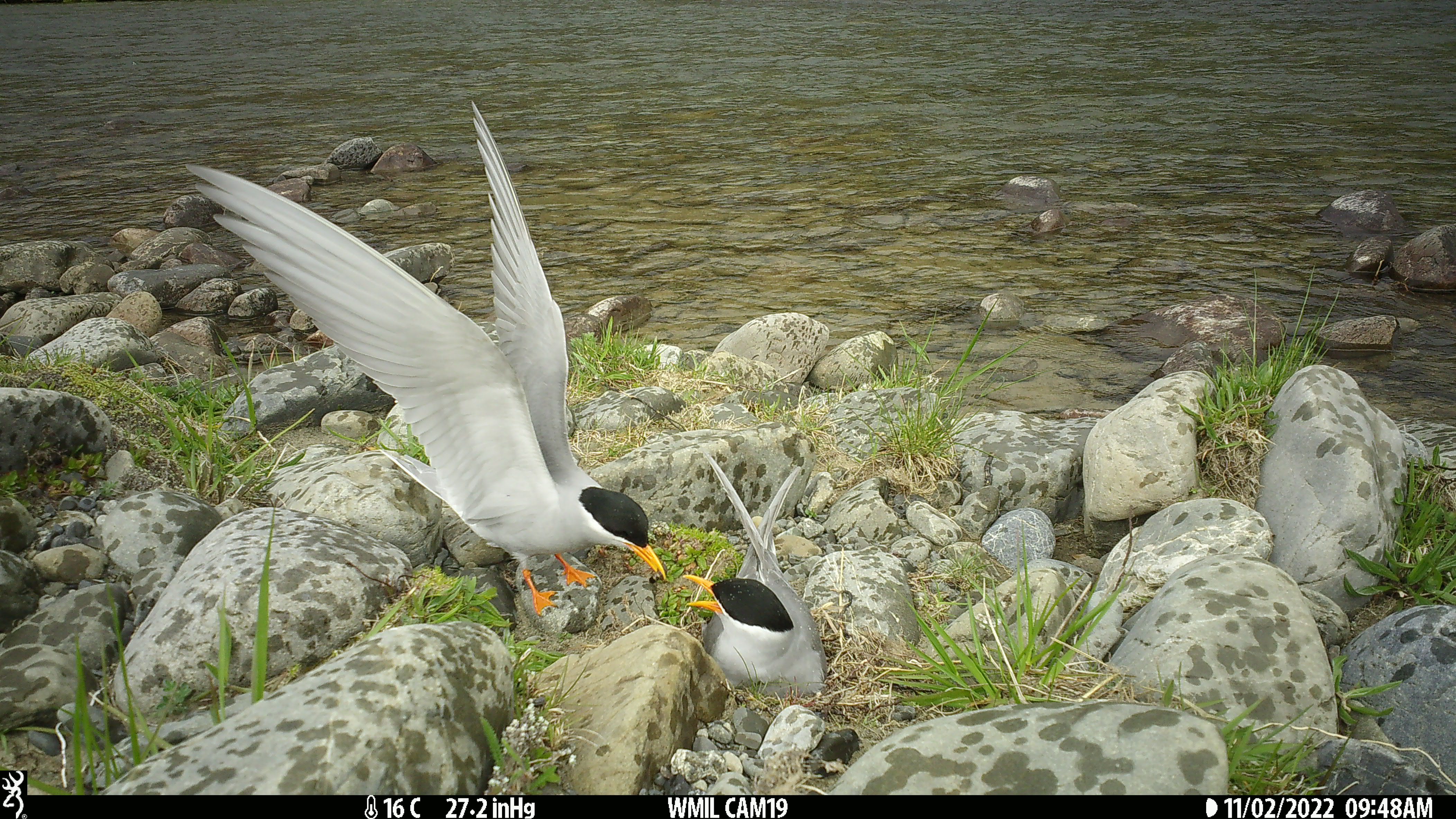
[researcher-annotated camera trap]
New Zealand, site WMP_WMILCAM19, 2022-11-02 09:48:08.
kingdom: Animalia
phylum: Chordata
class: Aves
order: Charadriiformes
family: Laridae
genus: Chlidonias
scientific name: Chlidonias albostriatus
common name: black-fronted tern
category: black fronted tern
Black fronted tern (black-fronted tern) (Chlidonias albostriatus).